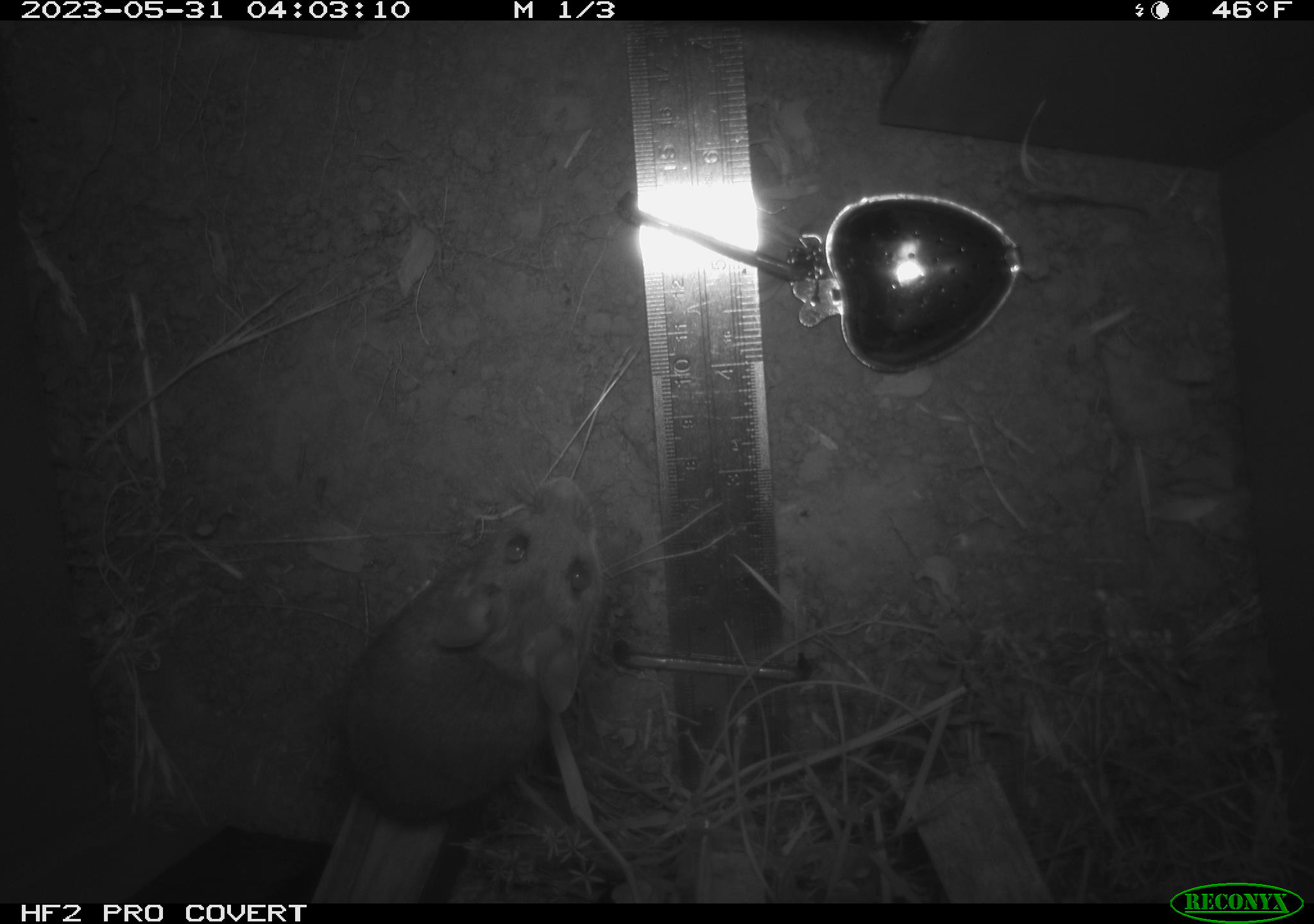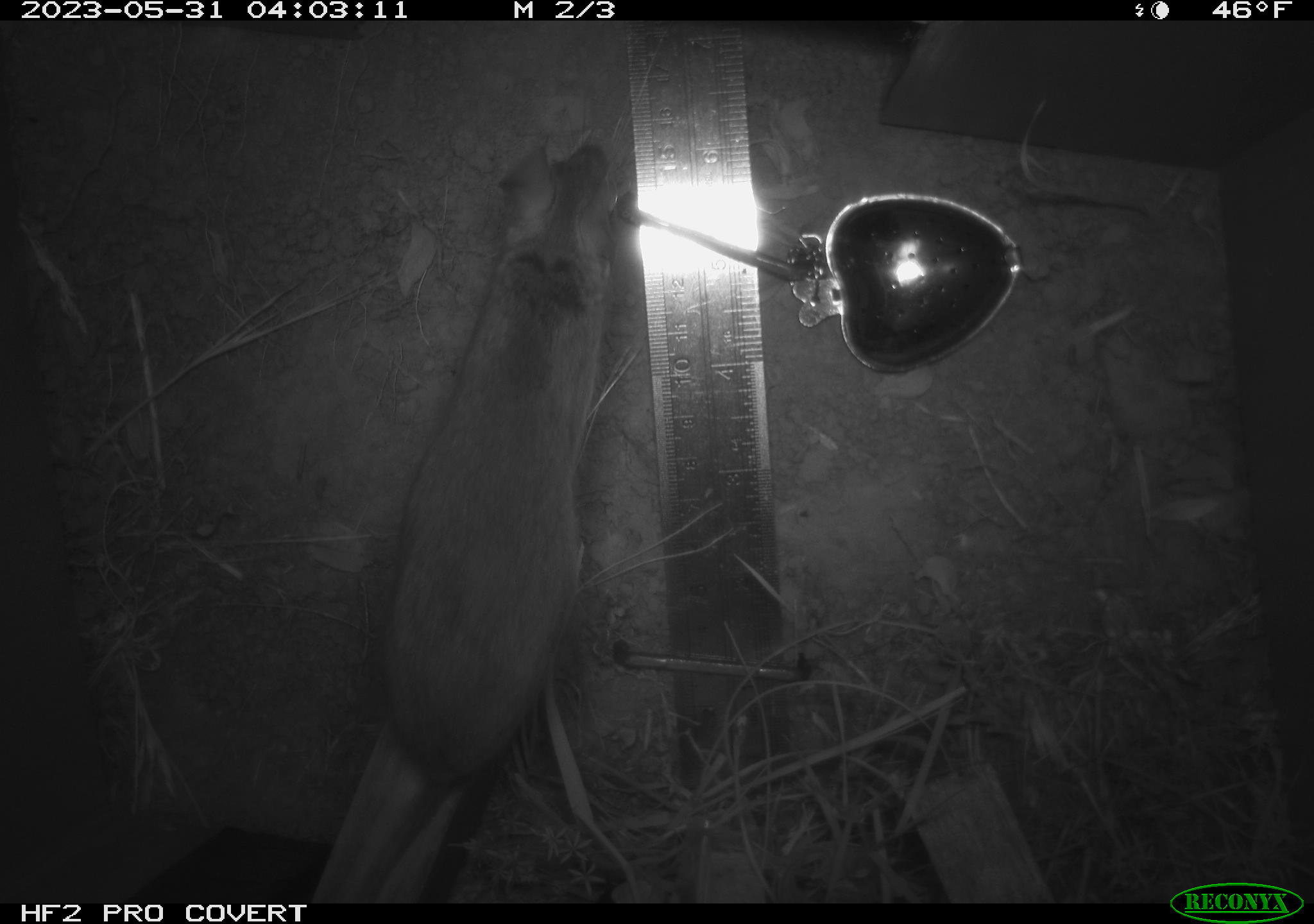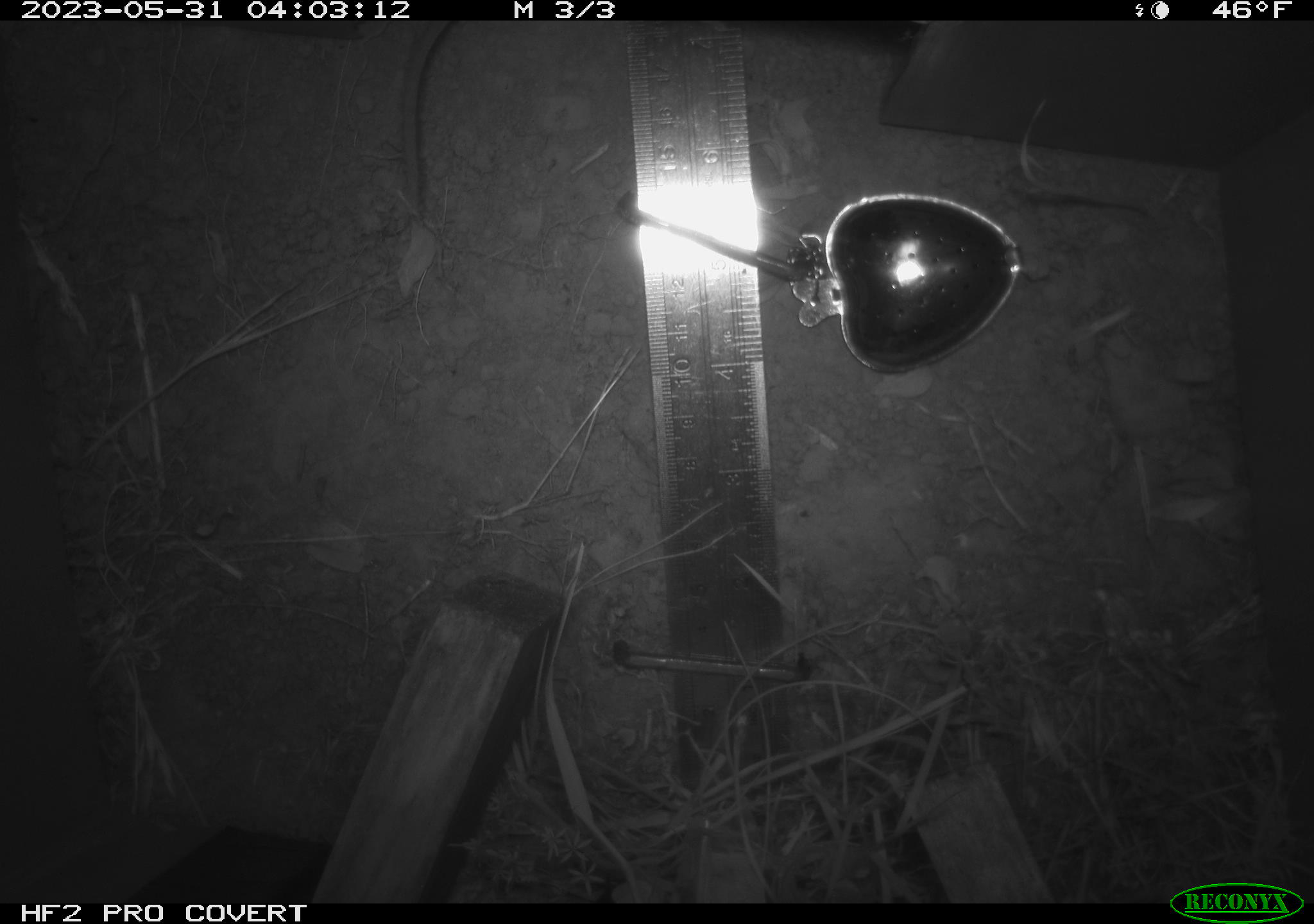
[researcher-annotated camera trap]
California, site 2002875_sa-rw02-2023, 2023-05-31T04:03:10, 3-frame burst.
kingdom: Animalia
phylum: Chordata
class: Mammalia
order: Rodentia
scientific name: Rodentia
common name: mouse species